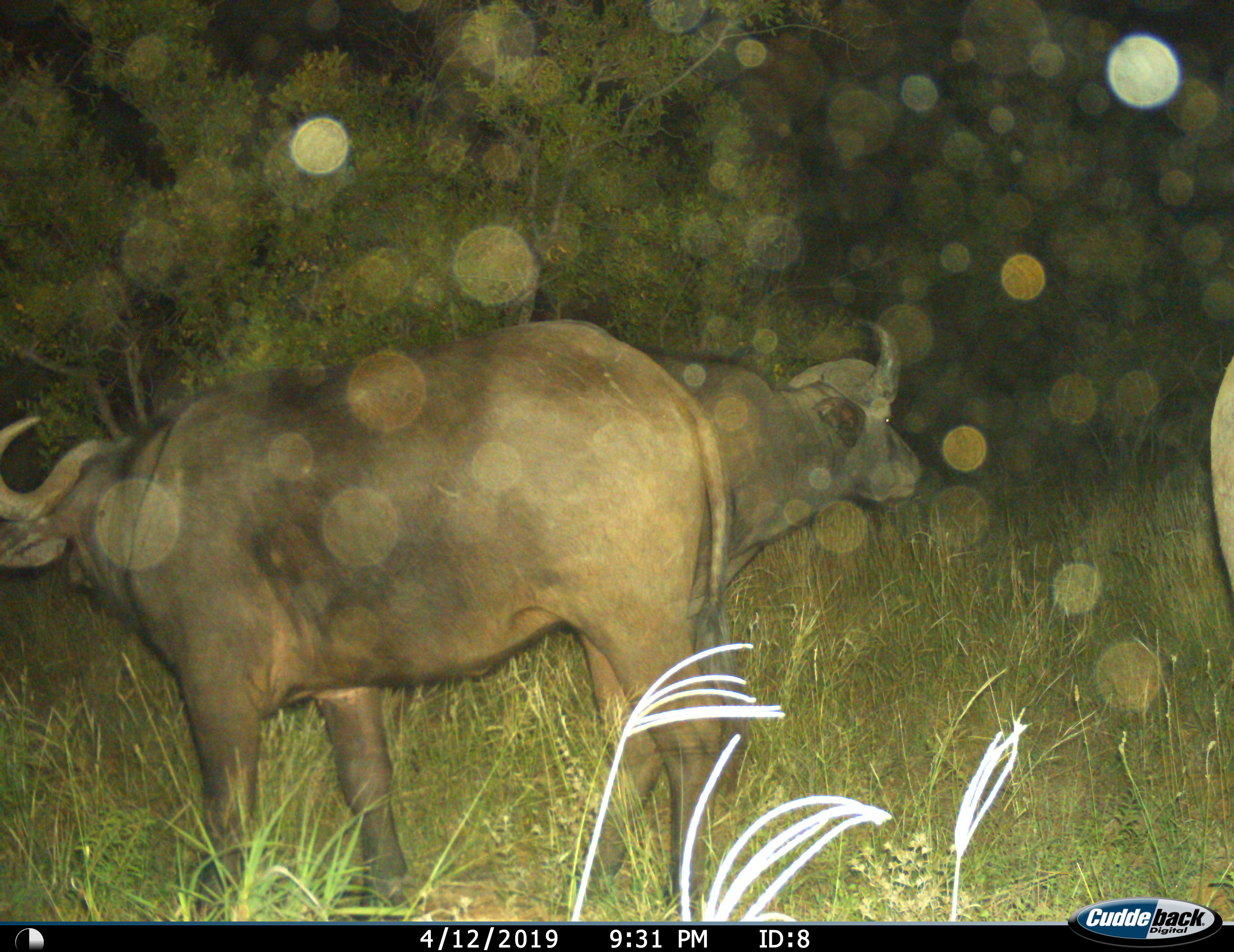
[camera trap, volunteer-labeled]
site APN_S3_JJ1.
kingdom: Animalia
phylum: Chordata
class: Mammalia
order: Artiodactyla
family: Bovidae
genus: Syncerus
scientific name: Syncerus caffer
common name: african buffalo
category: buffalo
Buffalo (african buffalo) (Syncerus caffer), count 3. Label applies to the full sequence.